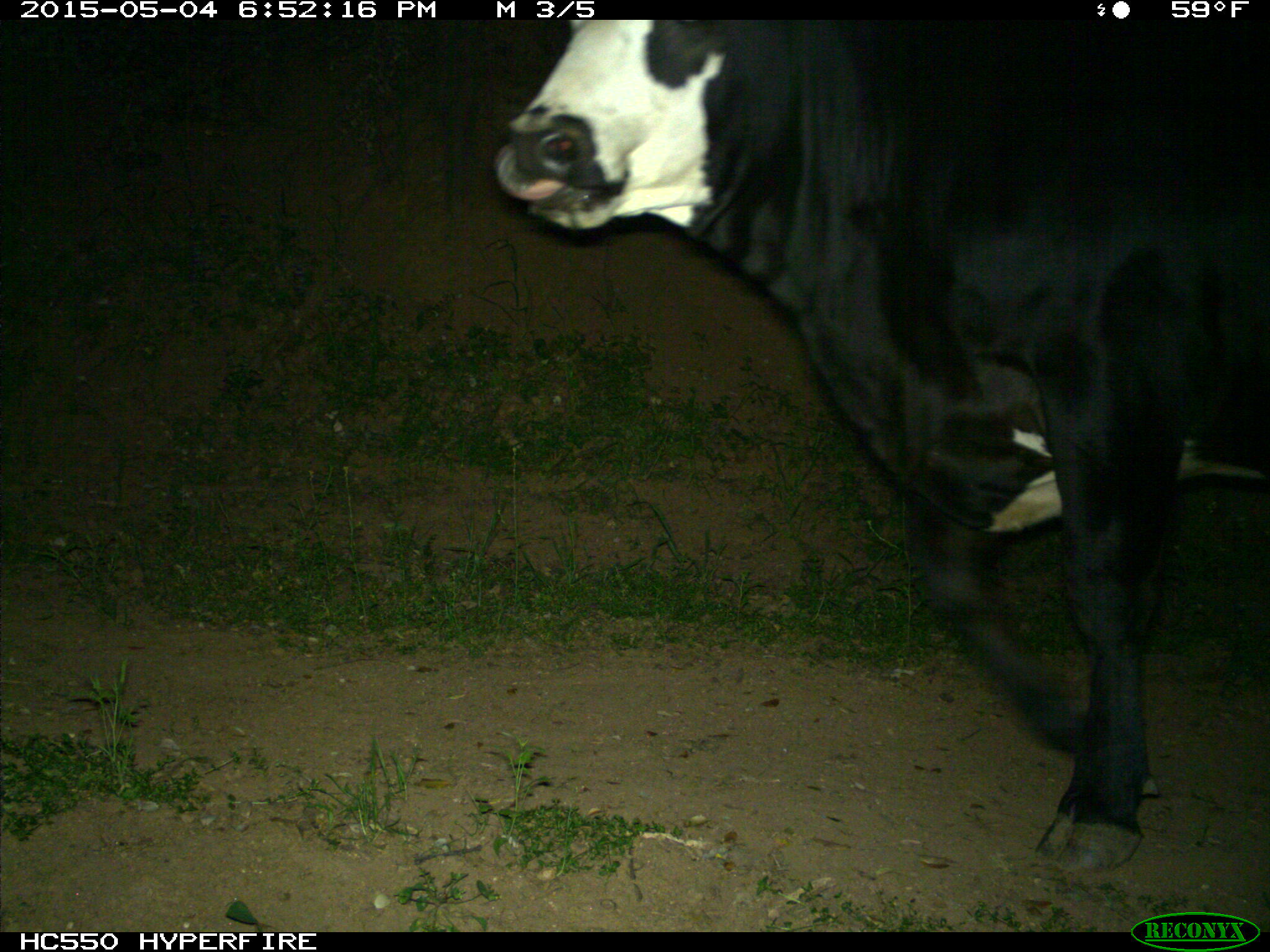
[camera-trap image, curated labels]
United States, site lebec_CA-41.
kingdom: Animalia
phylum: Chordata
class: Mammalia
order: Artiodactyla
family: Bovidae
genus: Bos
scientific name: Bos taurus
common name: domestic cow